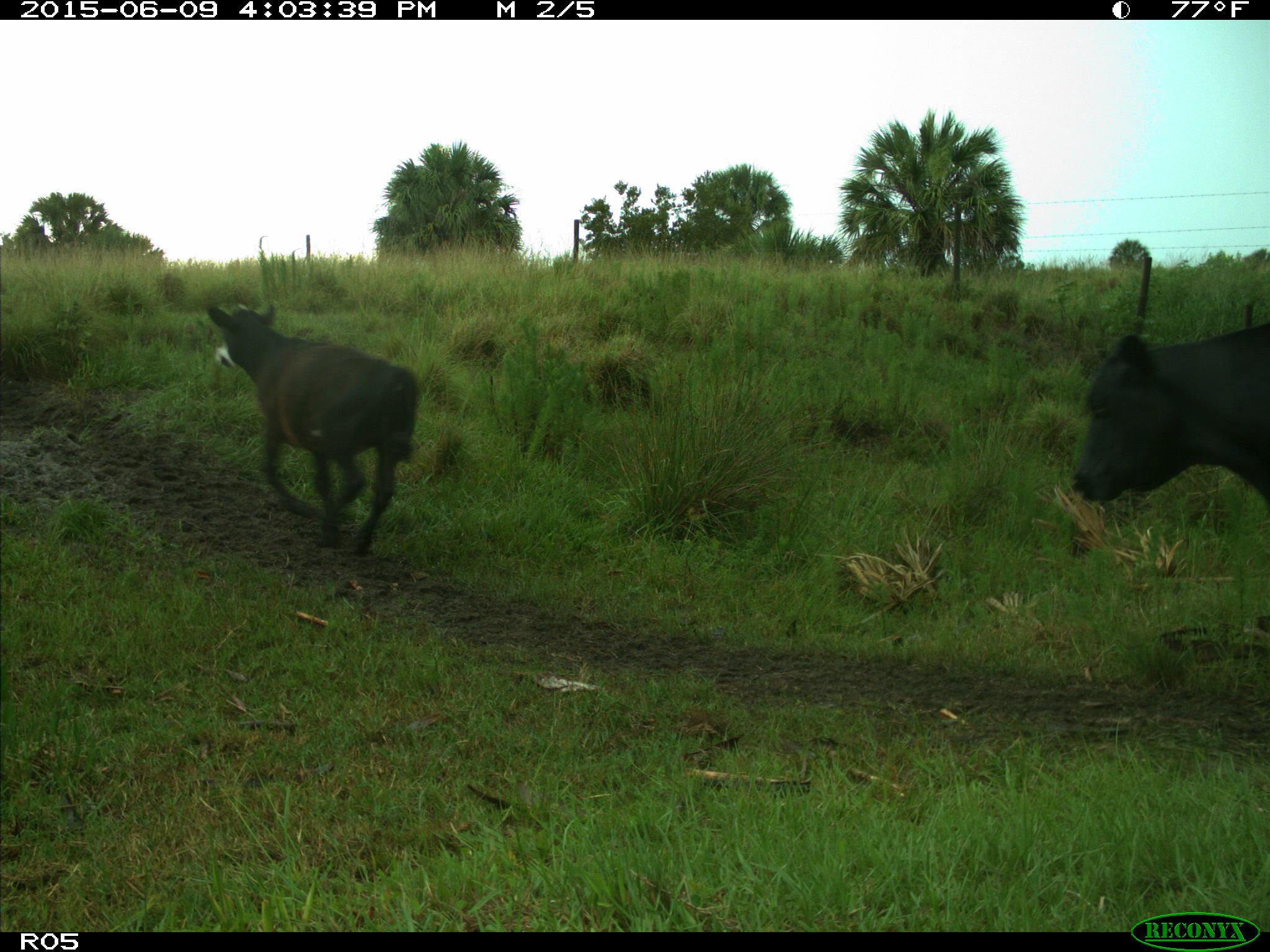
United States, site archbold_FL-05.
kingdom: Animalia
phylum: Chordata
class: Mammalia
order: Artiodactyla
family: Bovidae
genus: Bos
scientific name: Bos taurus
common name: domestic cow